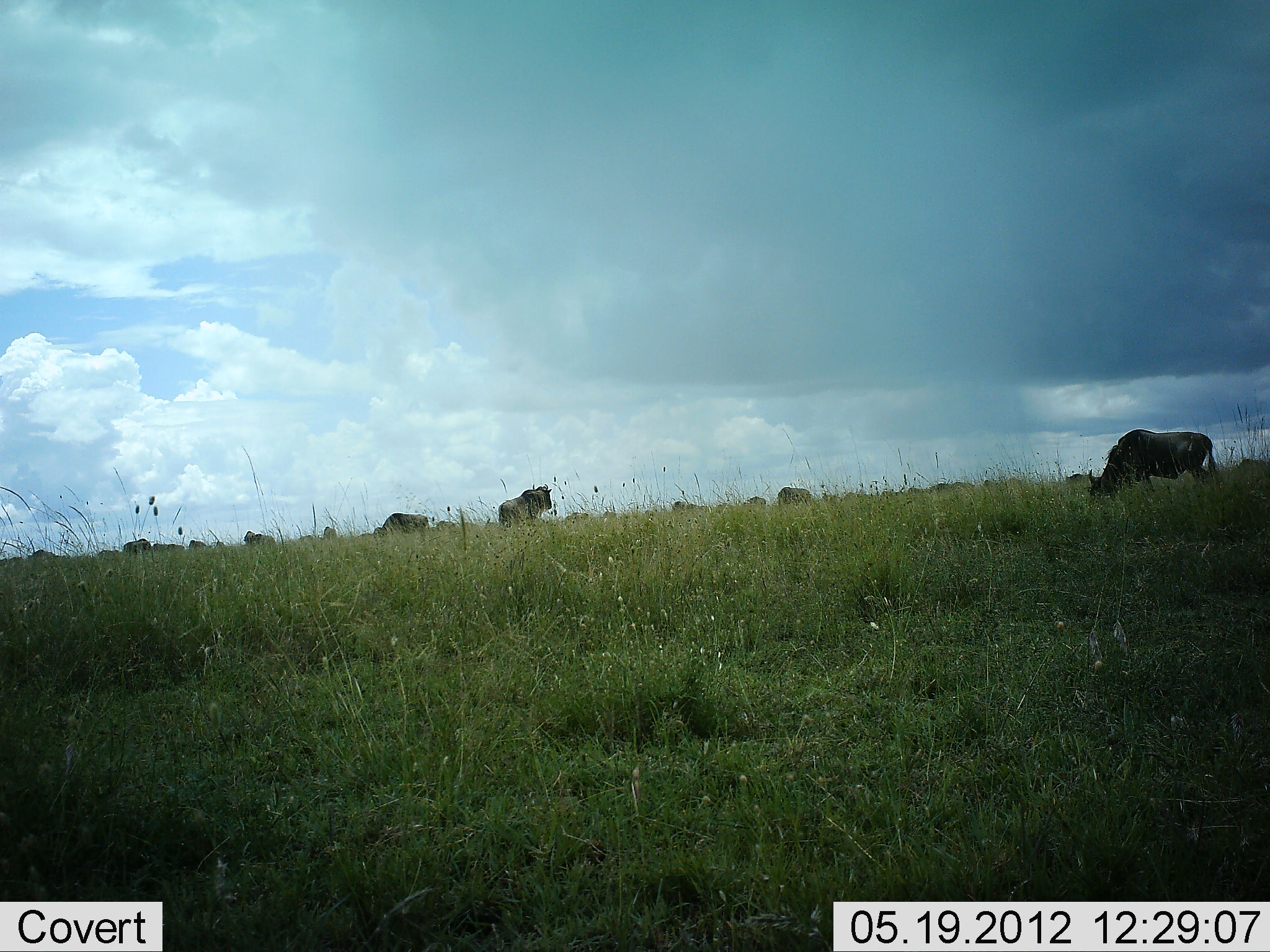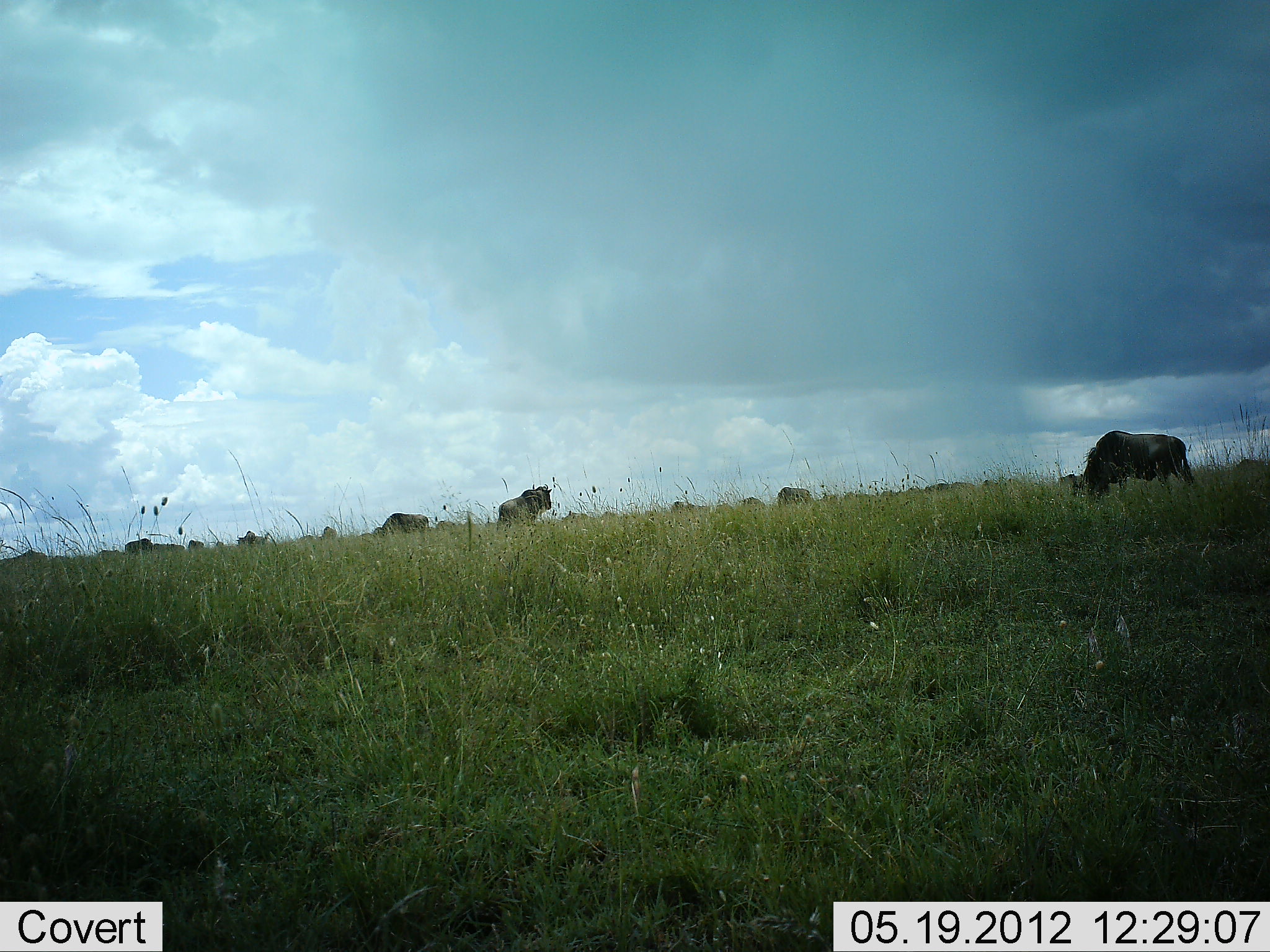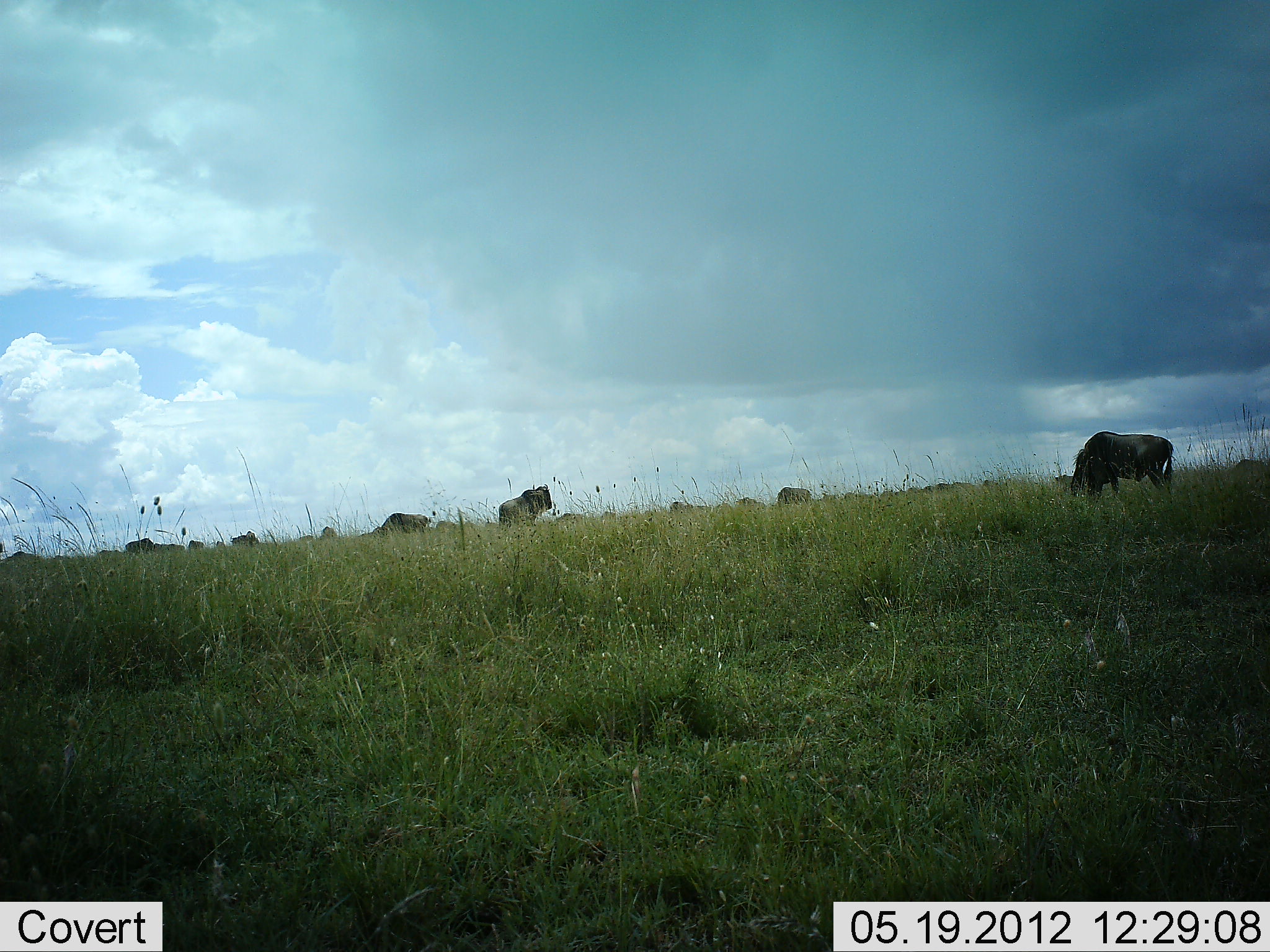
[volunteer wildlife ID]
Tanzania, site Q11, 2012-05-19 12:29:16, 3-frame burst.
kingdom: Animalia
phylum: Chordata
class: Mammalia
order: Artiodactyla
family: Bovidae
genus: Connochaetes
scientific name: Connochaetes taurinus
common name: blue wildebeest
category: wildebeest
Wildebeest (blue wildebeest) (Connochaetes taurinus), count 11-50. Behavior (volunteer vote fractions): standing 50%, resting 0%, moving 30%, interacting 0%. Young present (vote fraction): 0%. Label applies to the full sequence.